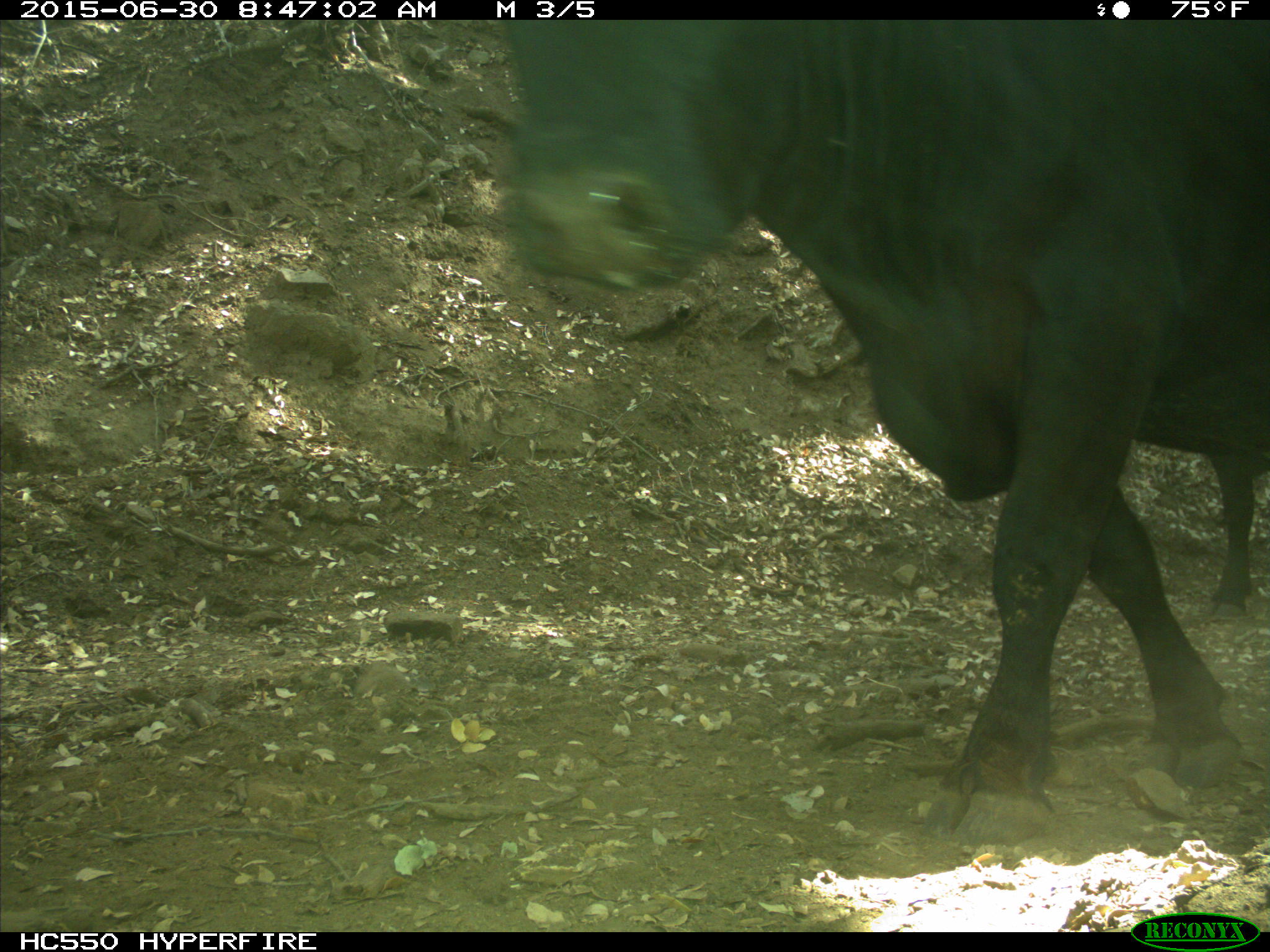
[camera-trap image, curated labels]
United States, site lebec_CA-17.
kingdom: Animalia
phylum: Chordata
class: Mammalia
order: Artiodactyla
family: Bovidae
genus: Bos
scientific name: Bos taurus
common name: domestic cow